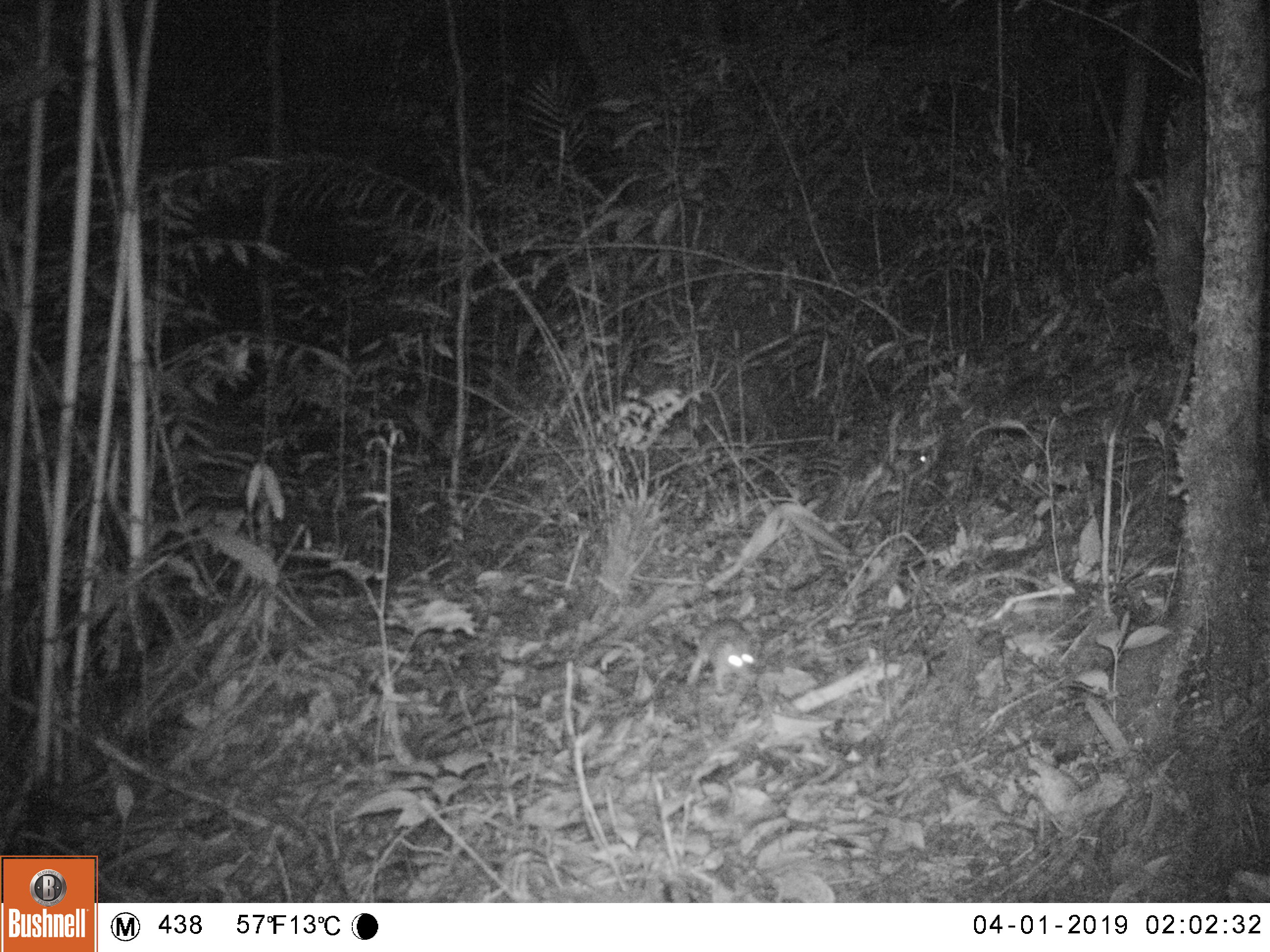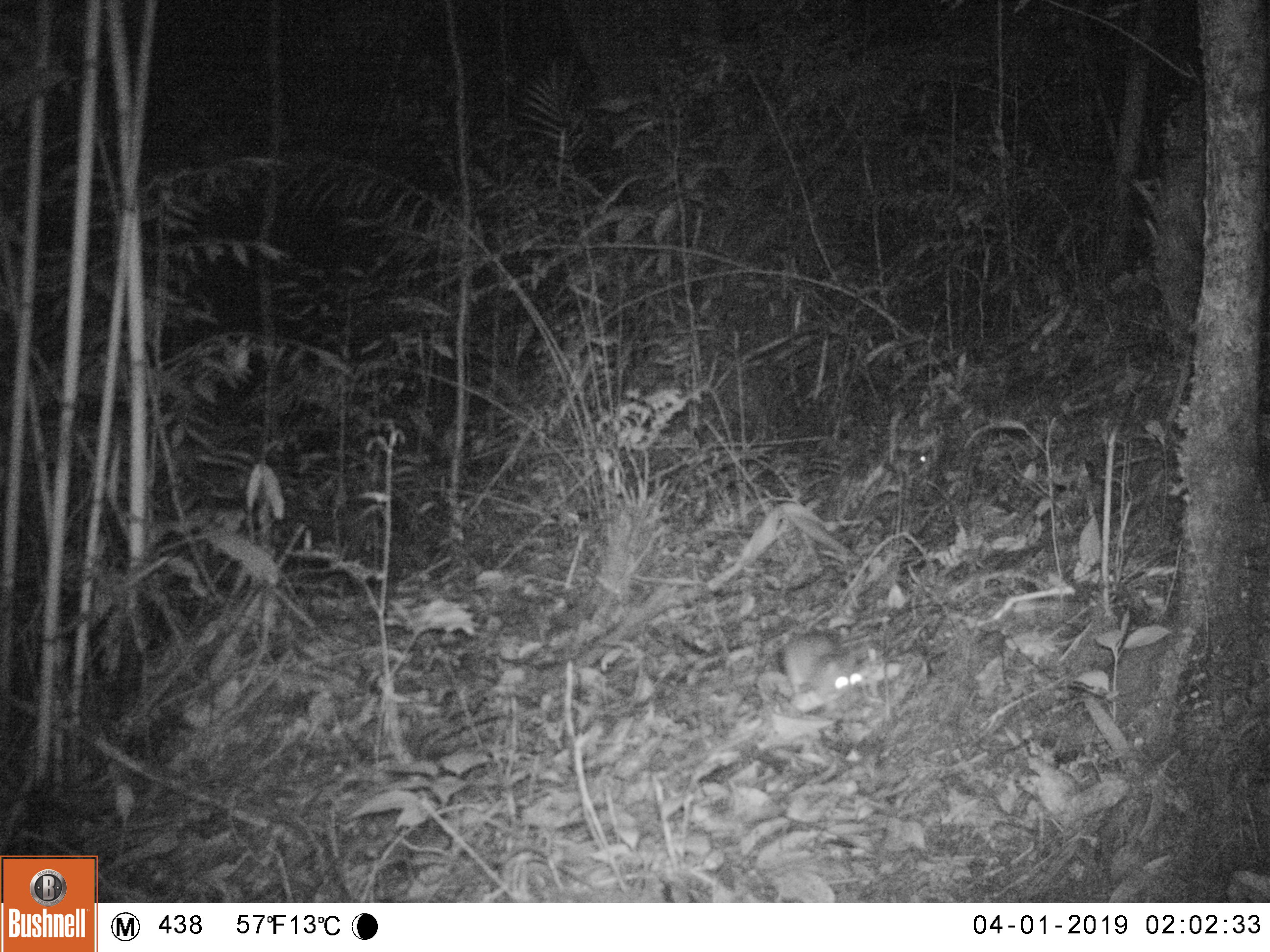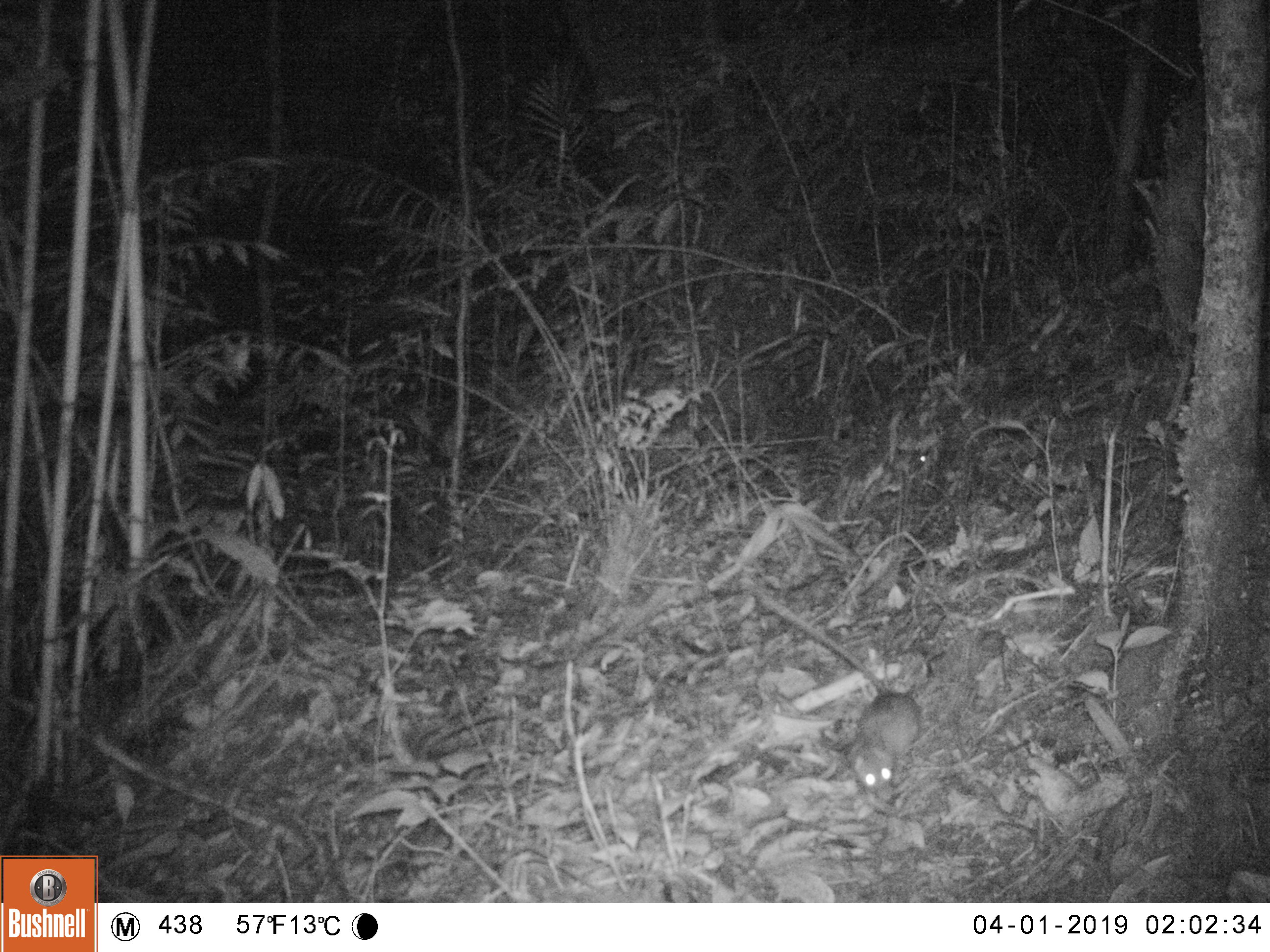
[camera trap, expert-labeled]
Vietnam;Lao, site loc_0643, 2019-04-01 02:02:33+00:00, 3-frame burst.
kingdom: Animalia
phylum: Chordata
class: Mammalia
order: Rodentia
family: Muridae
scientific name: Muridae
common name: old-world mice and rats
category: unidentified murid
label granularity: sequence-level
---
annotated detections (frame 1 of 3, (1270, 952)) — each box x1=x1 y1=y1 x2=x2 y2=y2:
unidentified murid: x1=686 y1=618 x2=756 y2=695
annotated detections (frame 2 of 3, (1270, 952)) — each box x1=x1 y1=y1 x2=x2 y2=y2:
unidentified murid: x1=781 y1=636 x2=863 y2=710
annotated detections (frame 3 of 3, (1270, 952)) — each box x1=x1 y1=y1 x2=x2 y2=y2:
unidentified murid: x1=760 y1=595 x2=921 y2=800